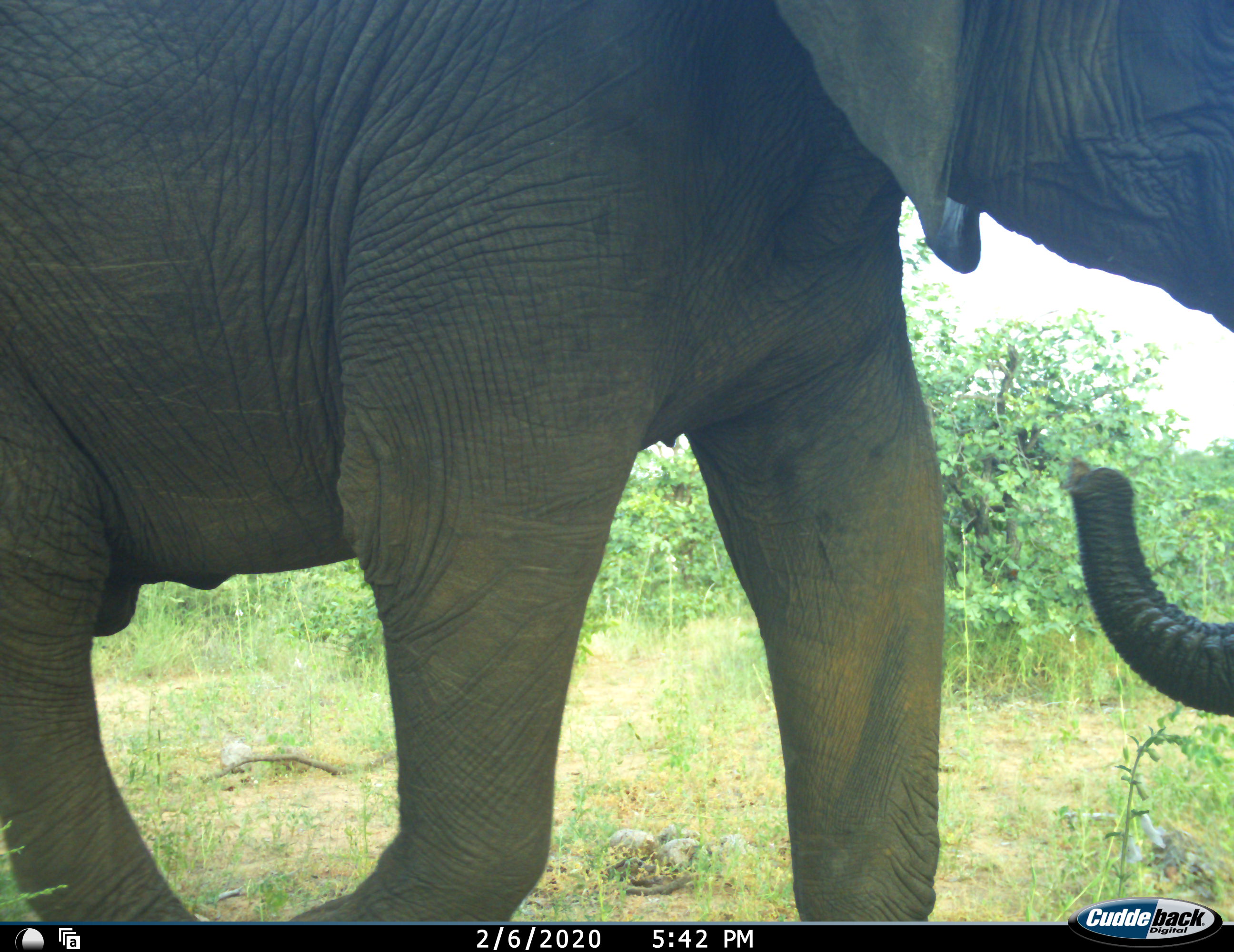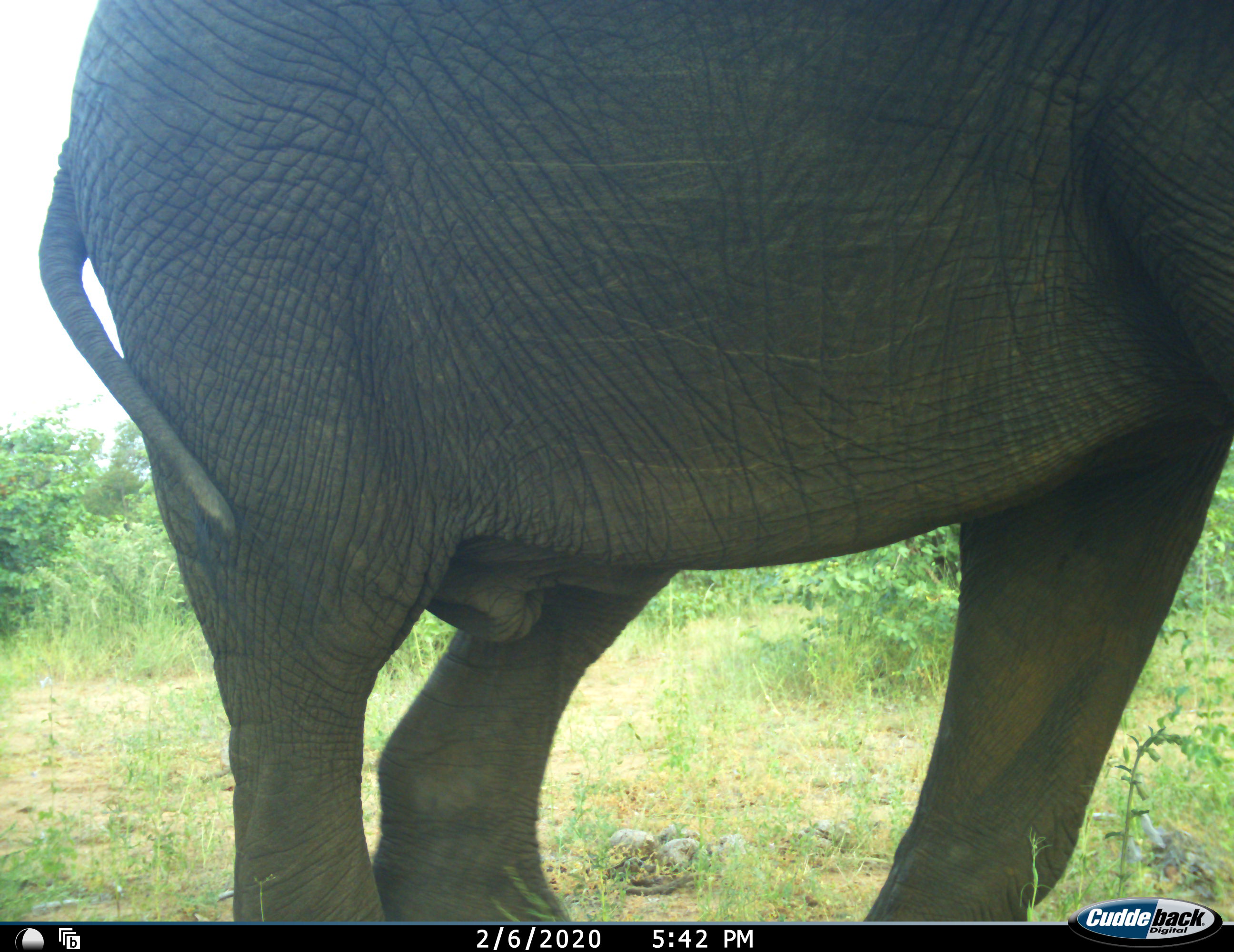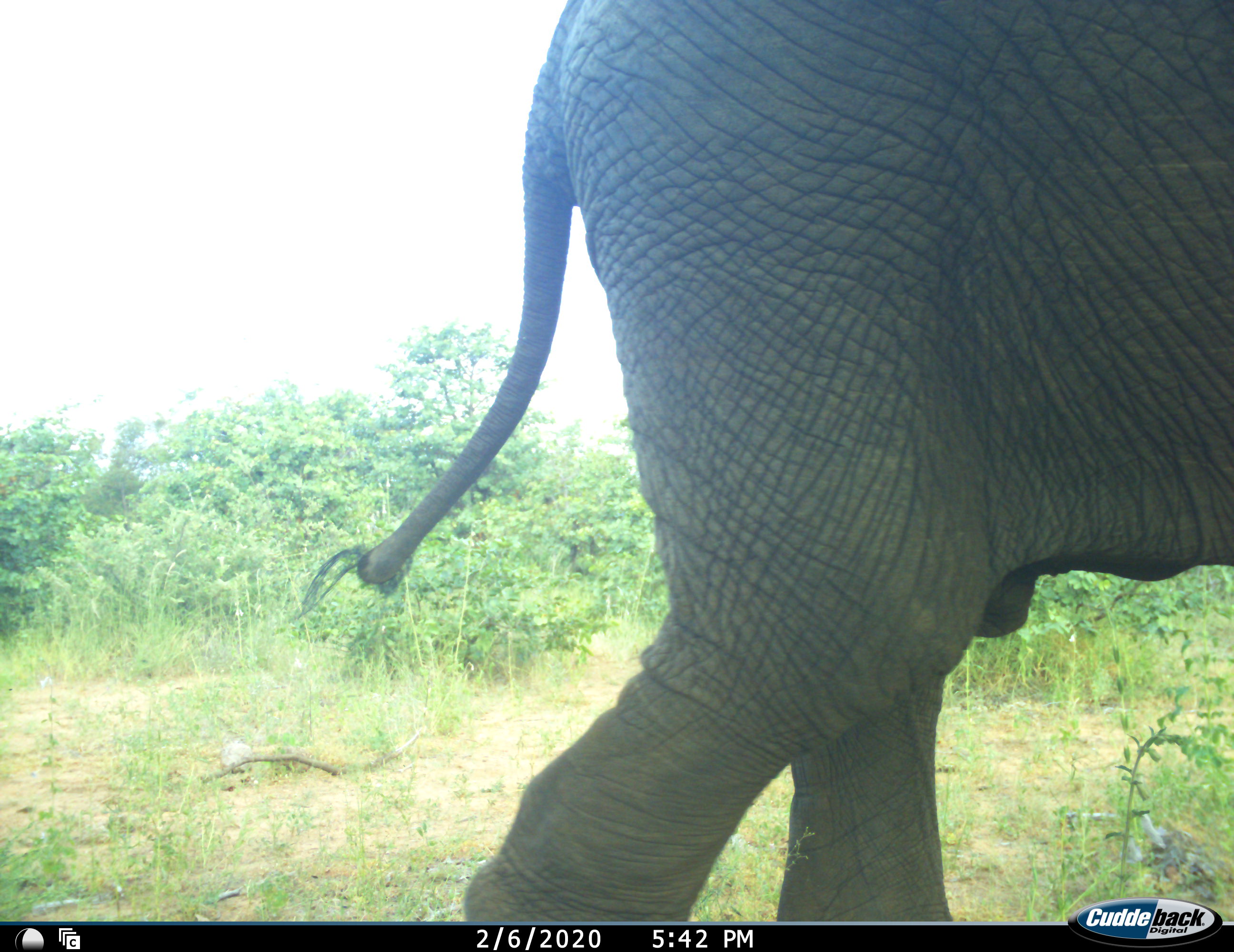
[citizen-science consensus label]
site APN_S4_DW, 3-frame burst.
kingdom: Animalia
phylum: Chordata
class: Mammalia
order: Proboscidea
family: Elephantidae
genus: Loxodonta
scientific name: Loxodonta africana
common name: african bush elephant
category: elephant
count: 1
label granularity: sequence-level